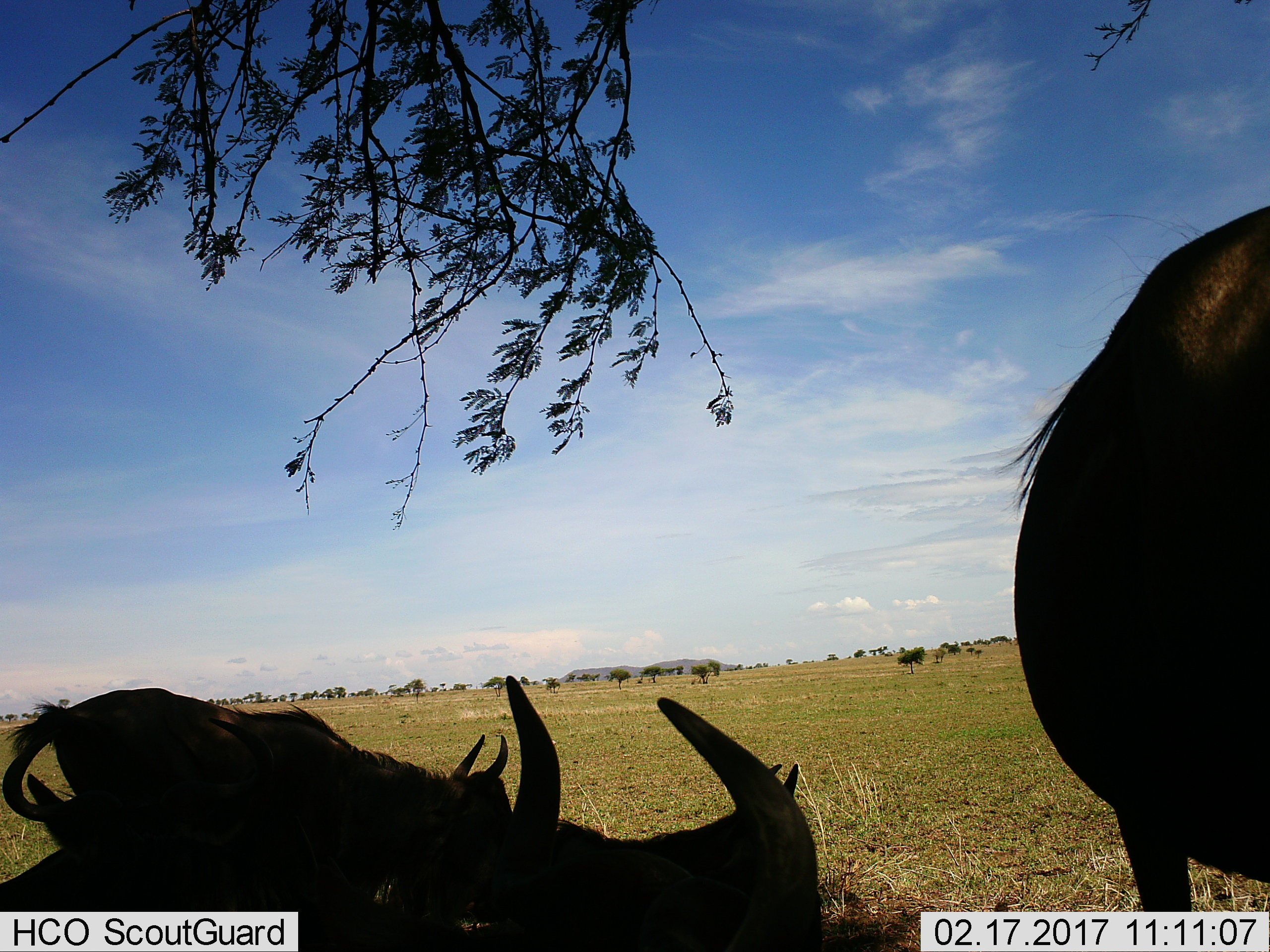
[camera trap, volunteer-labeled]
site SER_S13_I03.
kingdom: Animalia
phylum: Chordata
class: Mammalia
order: Artiodactyla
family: Bovidae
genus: Connochaetes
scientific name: Connochaetes taurinus taurinus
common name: blue wildebeest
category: wildebeestblue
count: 4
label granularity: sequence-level